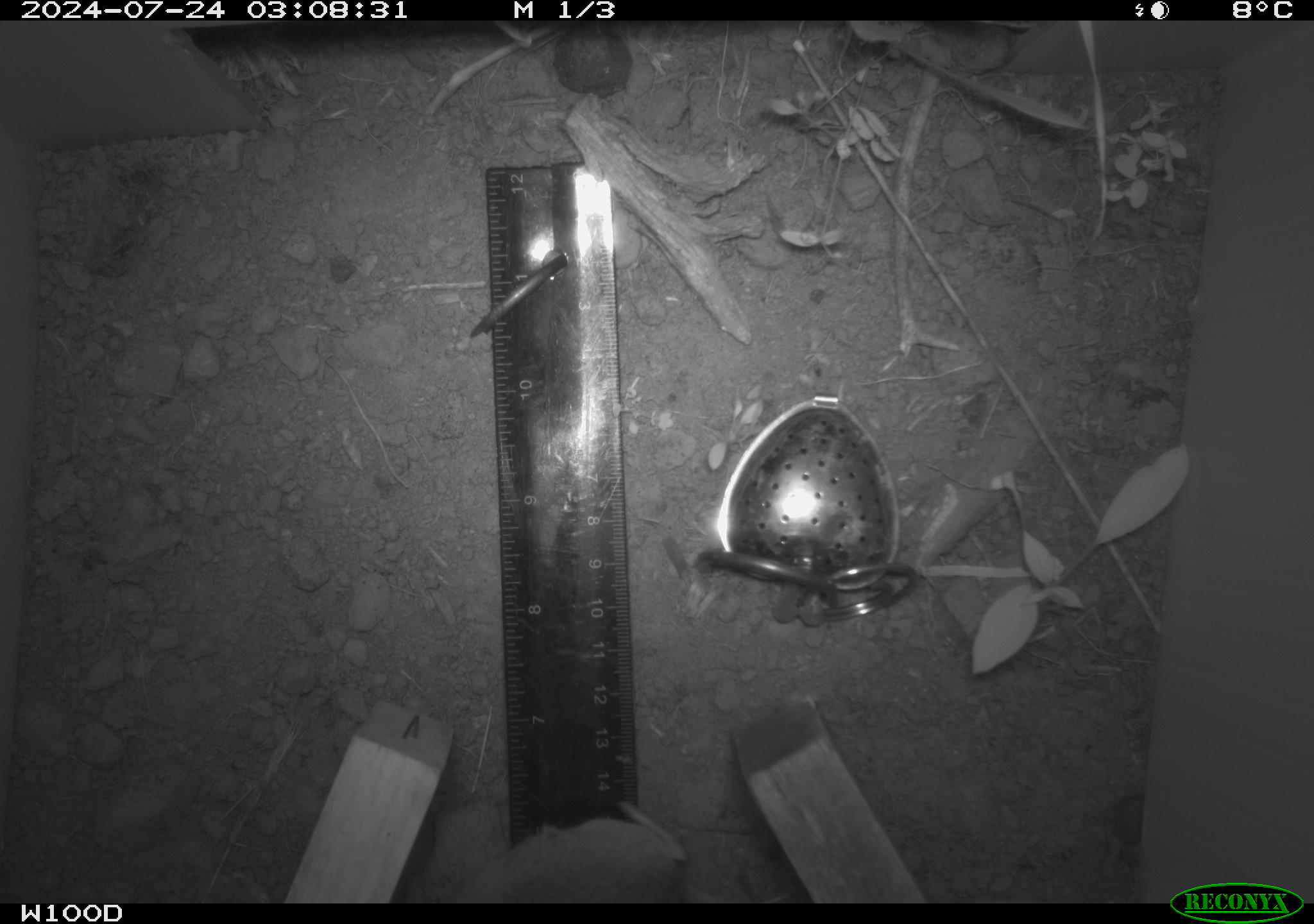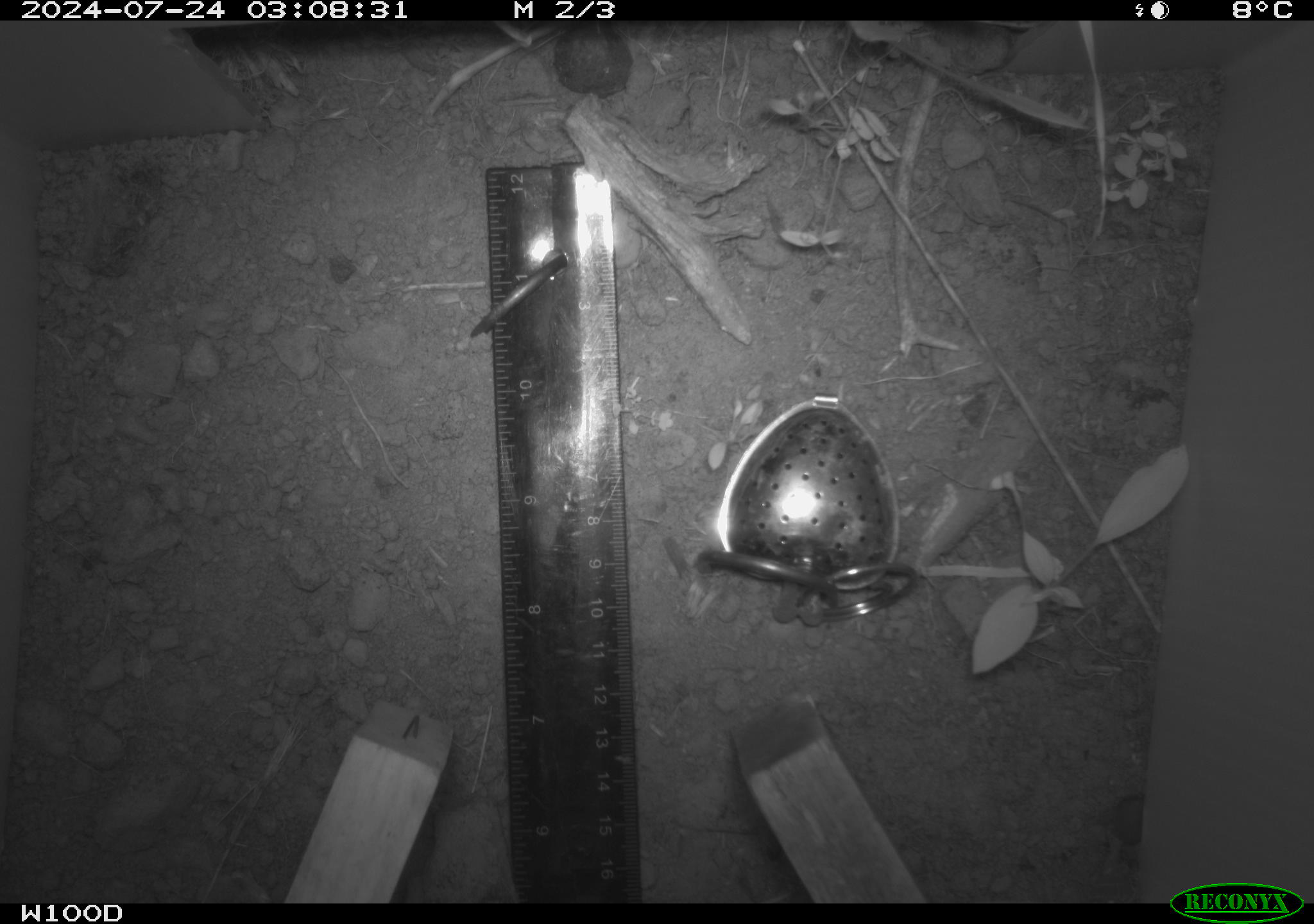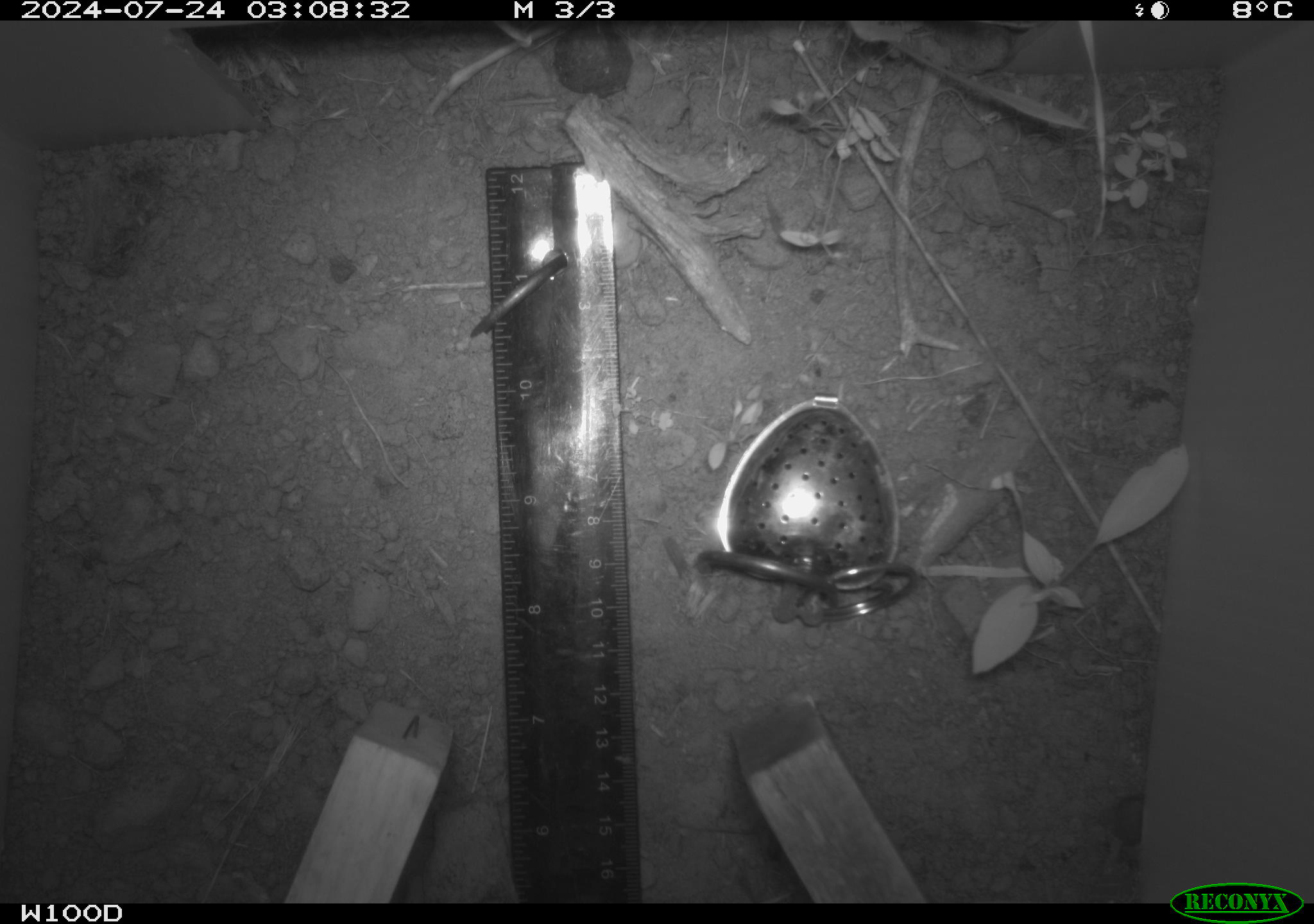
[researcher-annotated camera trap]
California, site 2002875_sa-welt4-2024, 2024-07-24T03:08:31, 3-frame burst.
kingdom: Animalia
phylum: Chordata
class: Mammalia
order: Rodentia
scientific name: Rodentia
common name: mouse species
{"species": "mouse species (Rodentia)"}